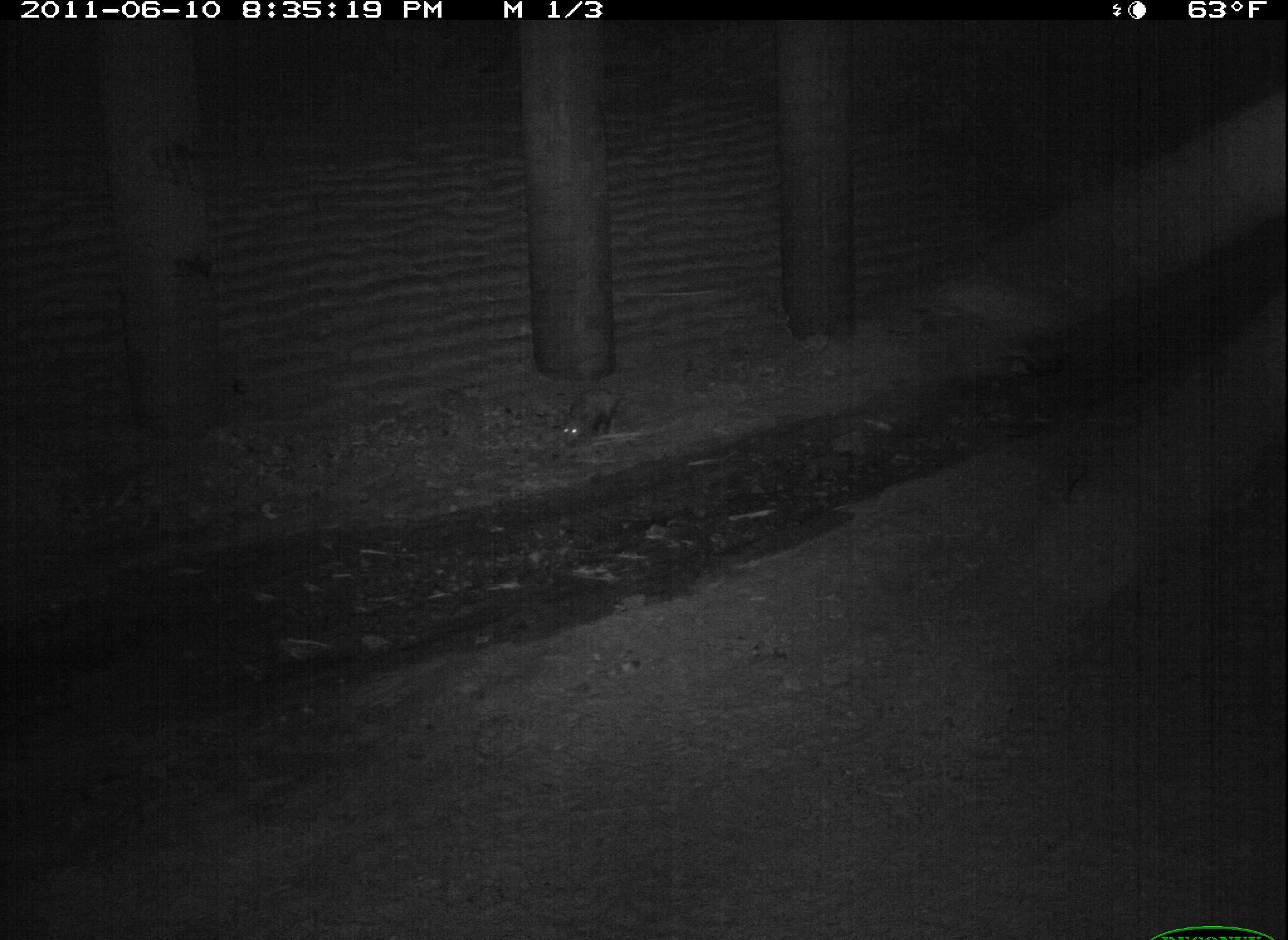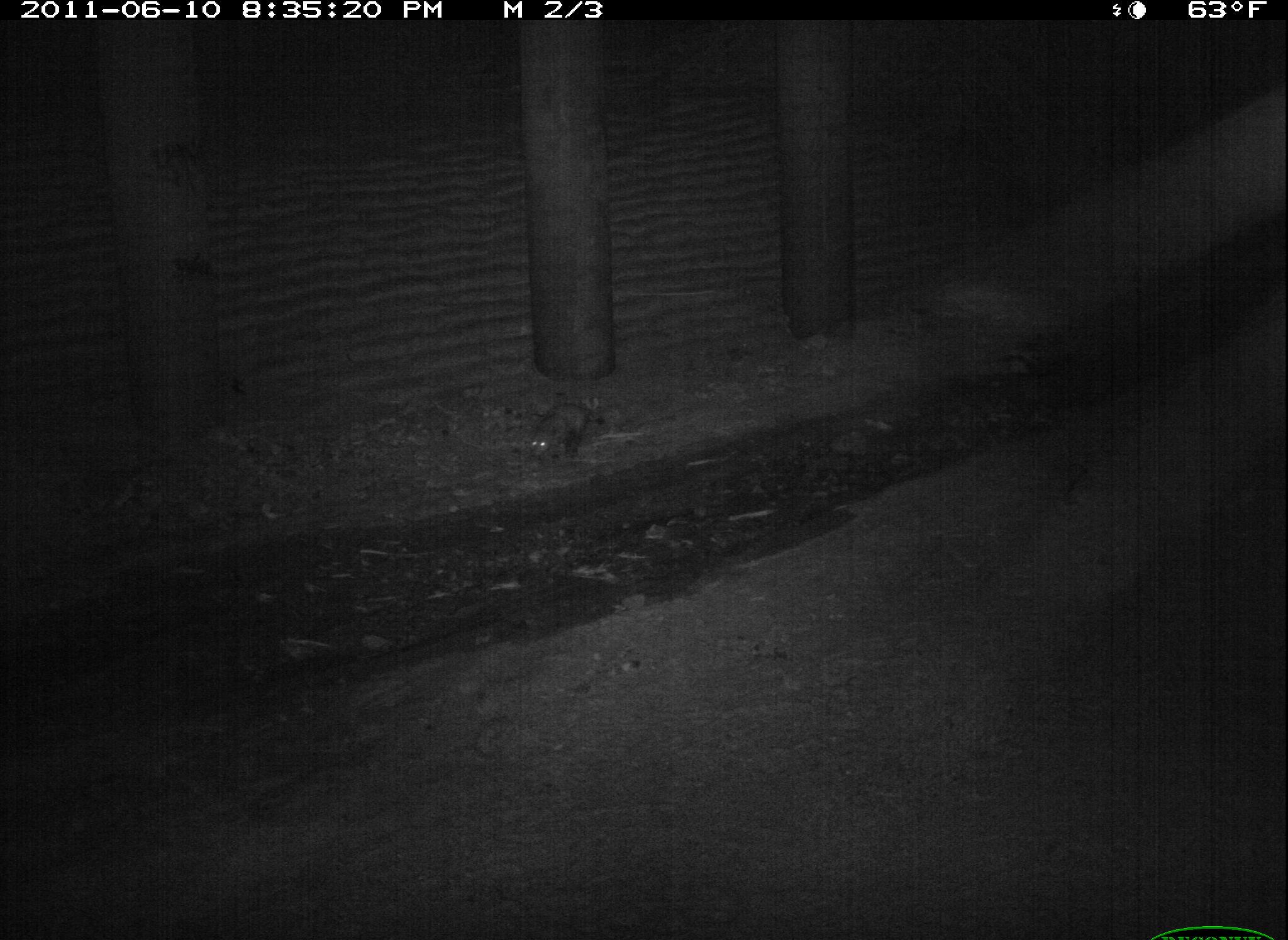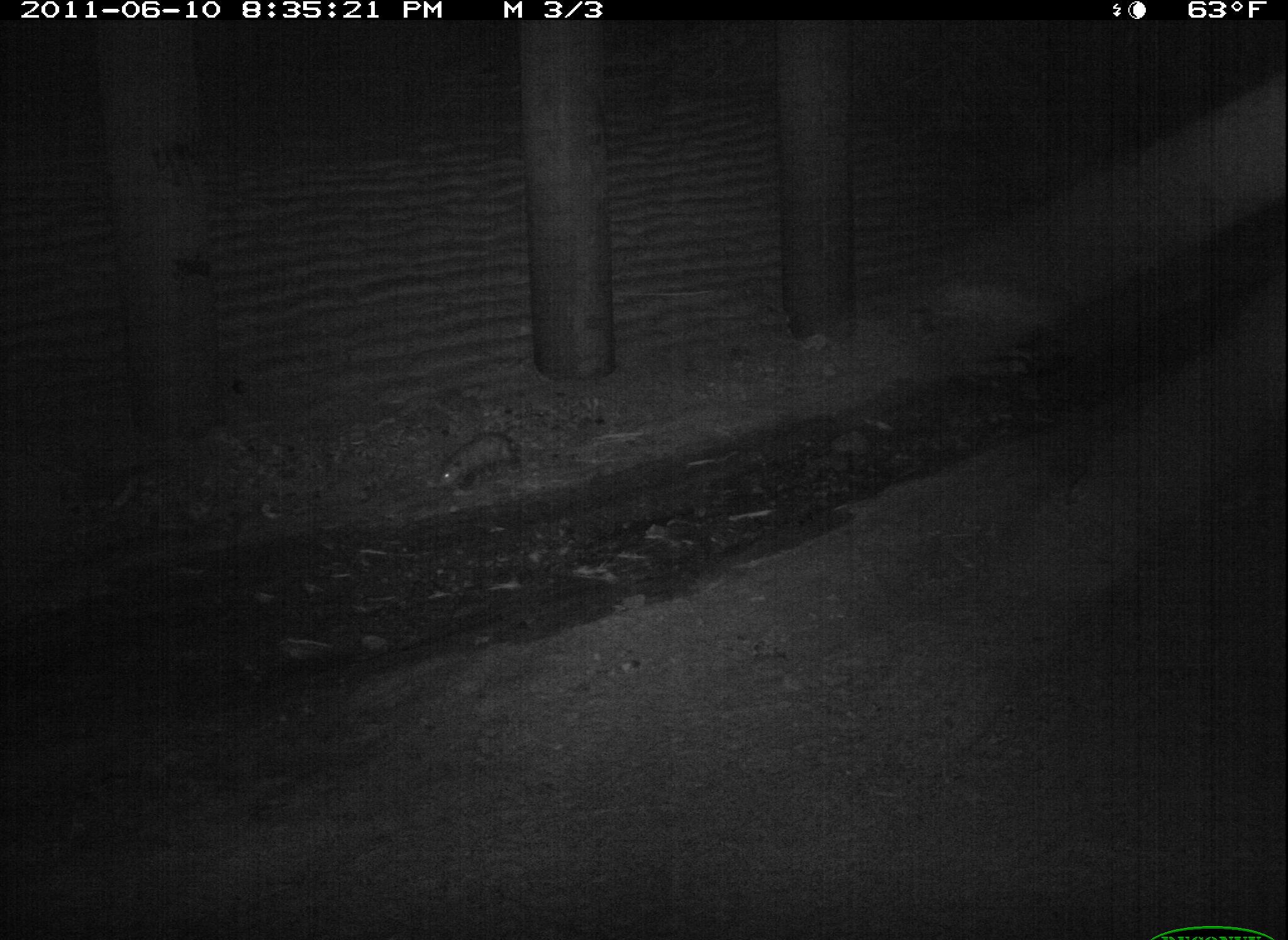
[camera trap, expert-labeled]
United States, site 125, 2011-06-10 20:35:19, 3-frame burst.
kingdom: Animalia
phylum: Chordata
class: Mammalia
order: Didelphimorphia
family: Didelphidae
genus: Didelphis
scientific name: Didelphis virginiana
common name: virginia opossum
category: opossum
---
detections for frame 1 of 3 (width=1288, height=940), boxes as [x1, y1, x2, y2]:
opossum: [554, 382, 638, 451]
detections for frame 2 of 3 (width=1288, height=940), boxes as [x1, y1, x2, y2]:
opossum: [523, 395, 614, 468]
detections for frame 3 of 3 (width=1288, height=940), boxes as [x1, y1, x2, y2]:
opossum: [431, 424, 530, 498]